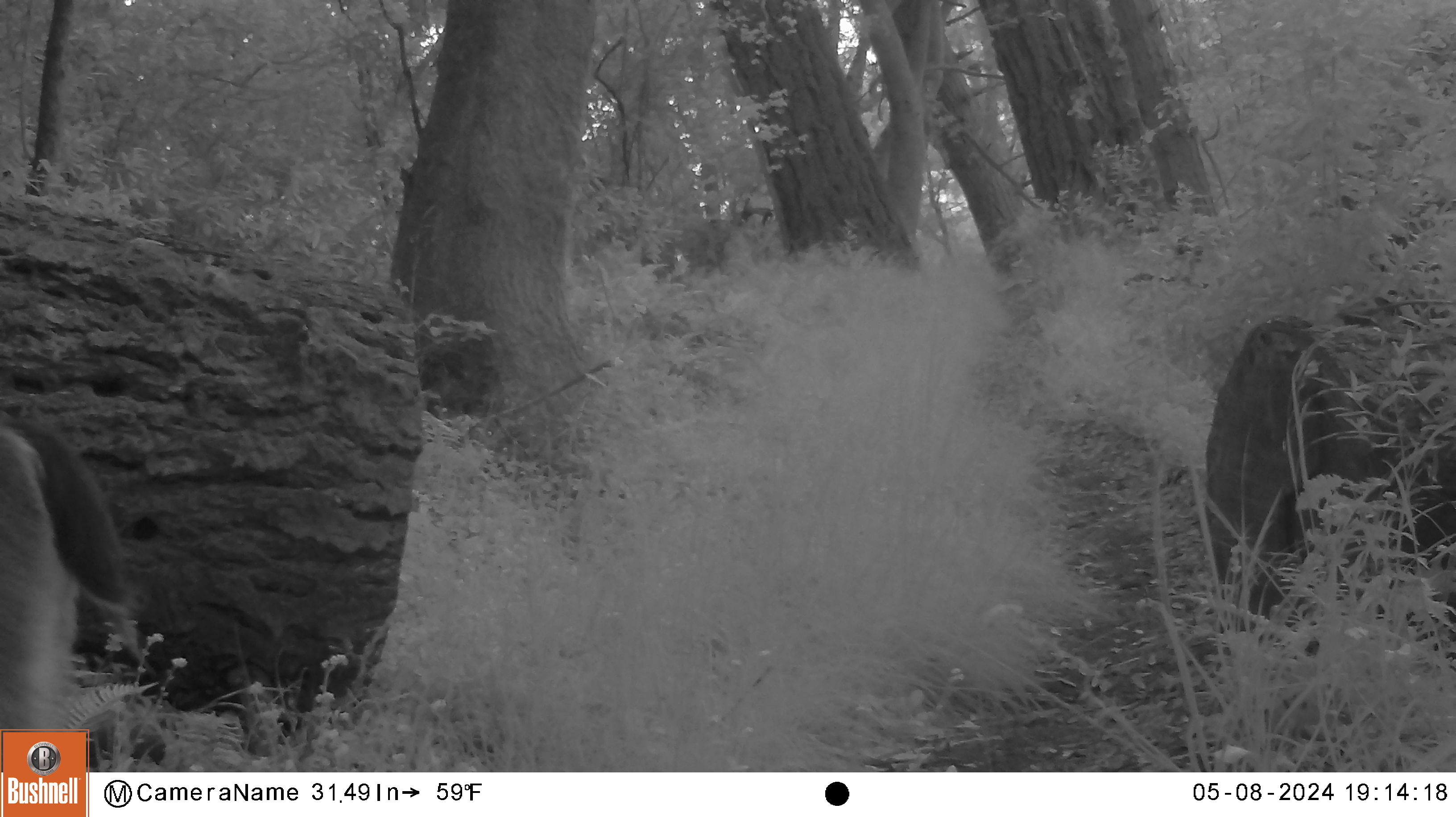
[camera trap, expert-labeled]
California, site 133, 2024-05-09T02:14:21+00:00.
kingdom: Animalia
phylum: Chordata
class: Mammalia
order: Artiodactyla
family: Cervidae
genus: Odocoileus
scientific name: Odocoileus hemionus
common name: mule deer